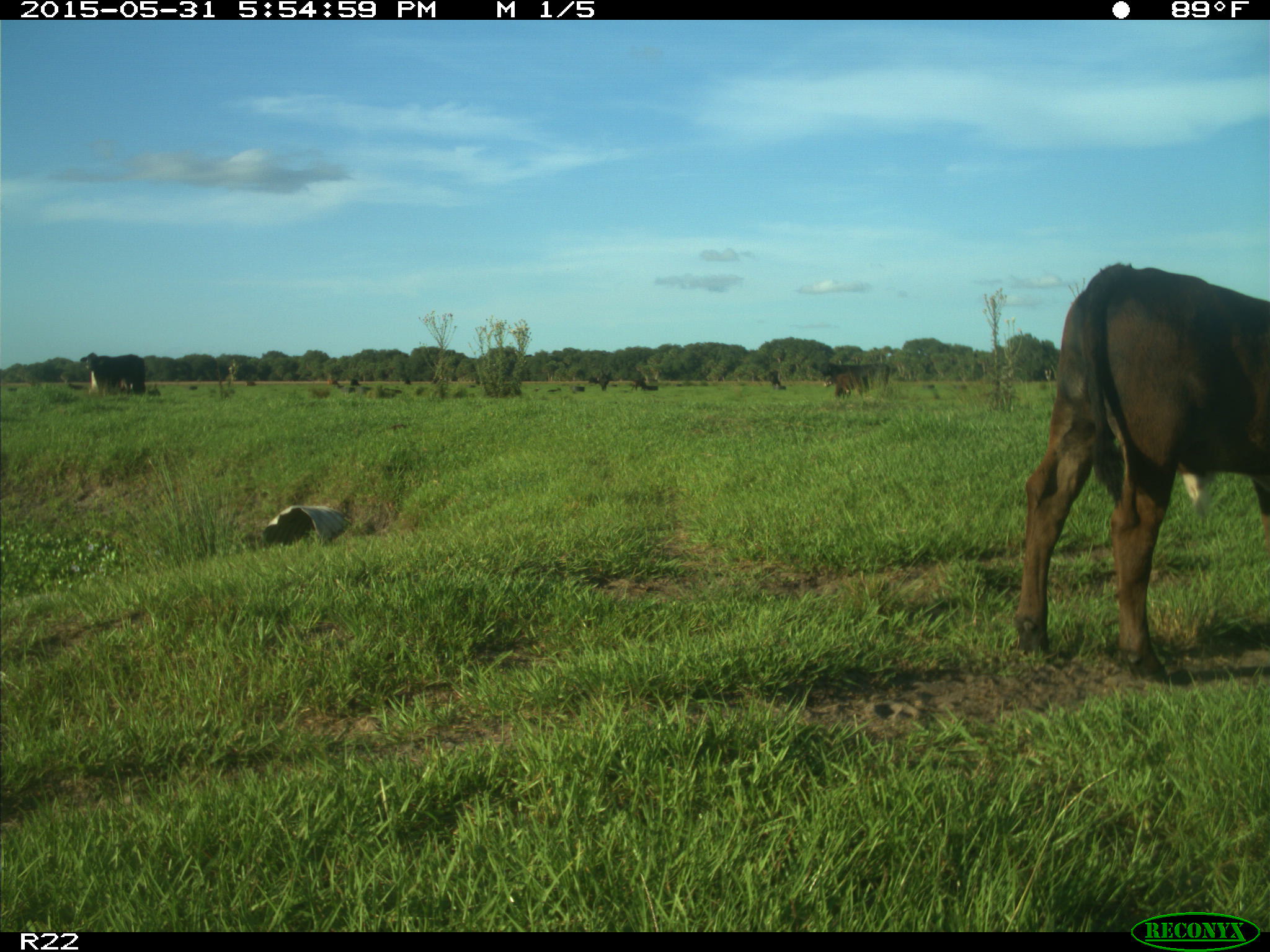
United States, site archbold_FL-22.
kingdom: Animalia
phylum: Chordata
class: Mammalia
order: Artiodactyla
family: Bovidae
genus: Bos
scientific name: Bos taurus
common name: domestic cow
Bos taurus (domestic cow).